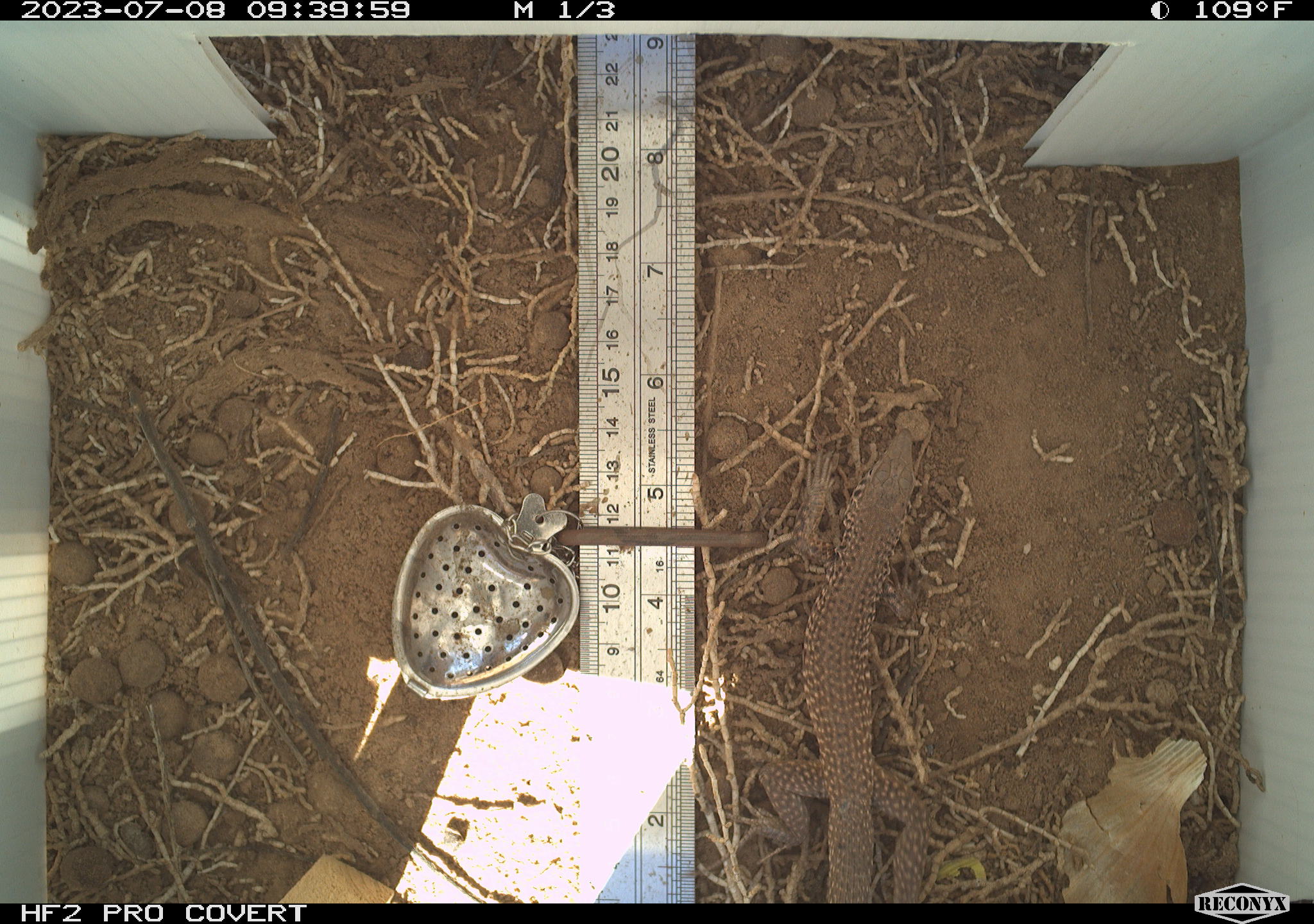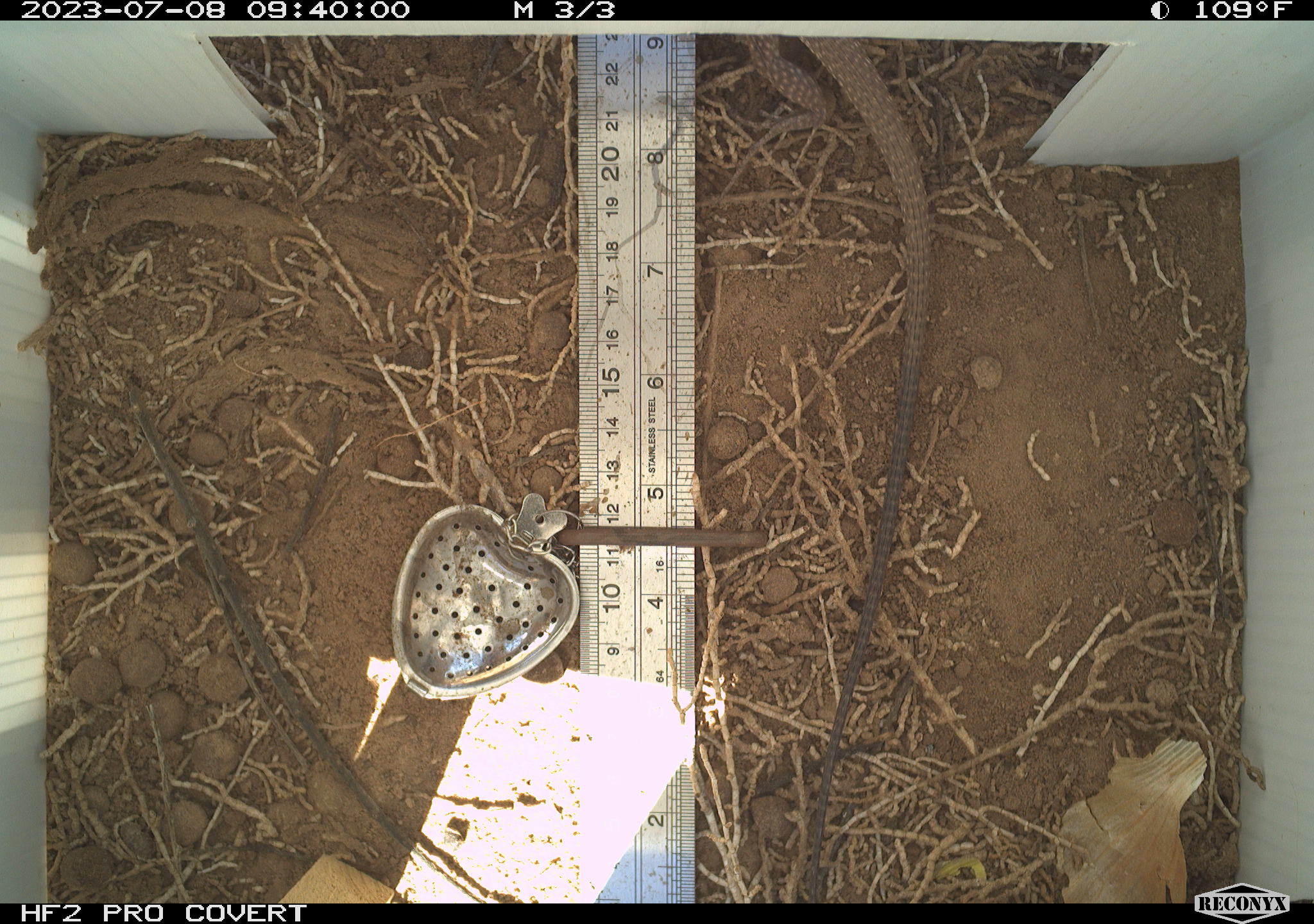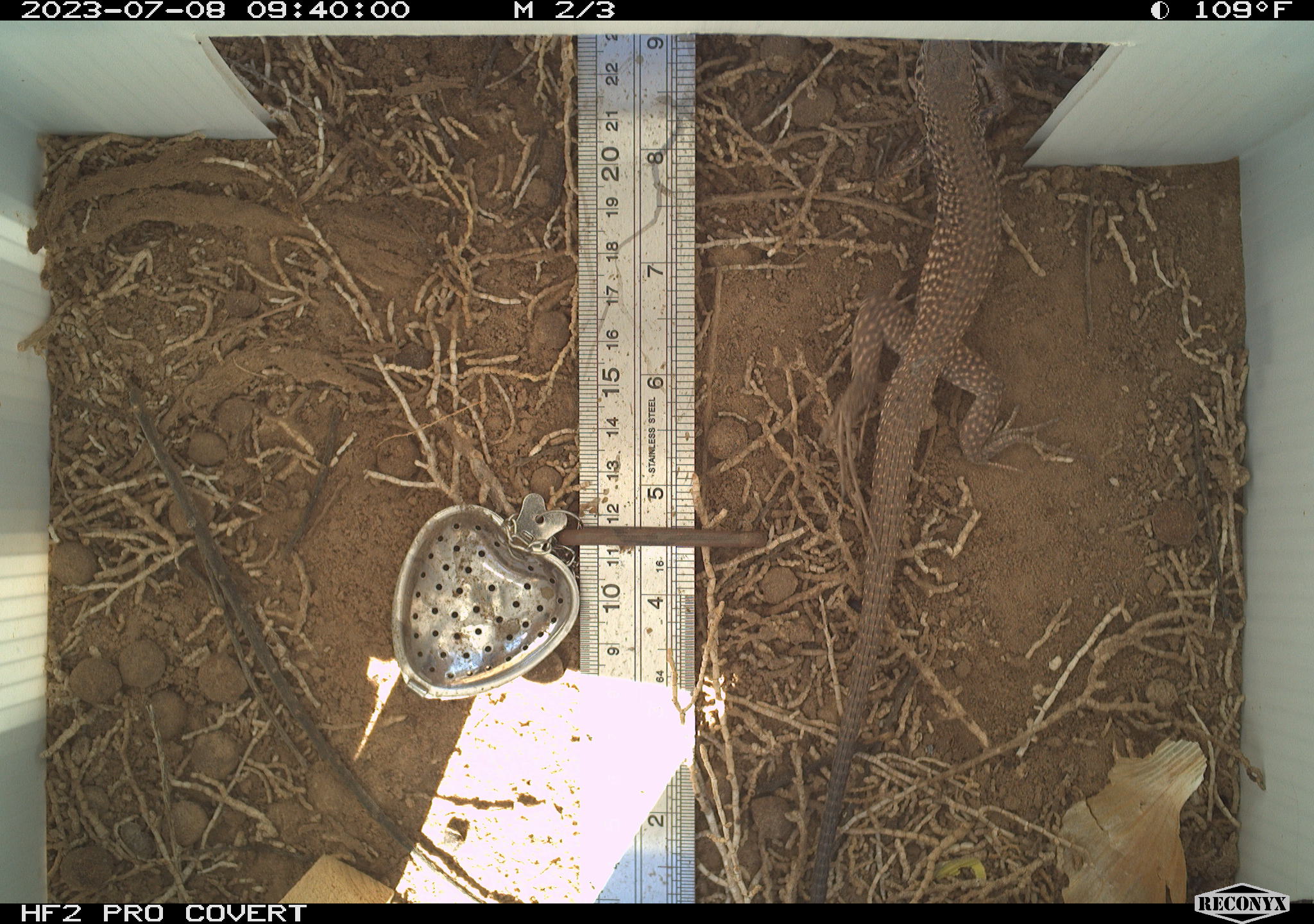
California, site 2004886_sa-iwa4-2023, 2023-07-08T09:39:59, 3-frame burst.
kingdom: Animalia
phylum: Chordata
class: Reptilia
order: Squamata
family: Teiidae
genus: Aspidoscelis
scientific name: Aspidoscelis tigris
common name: western whiptail